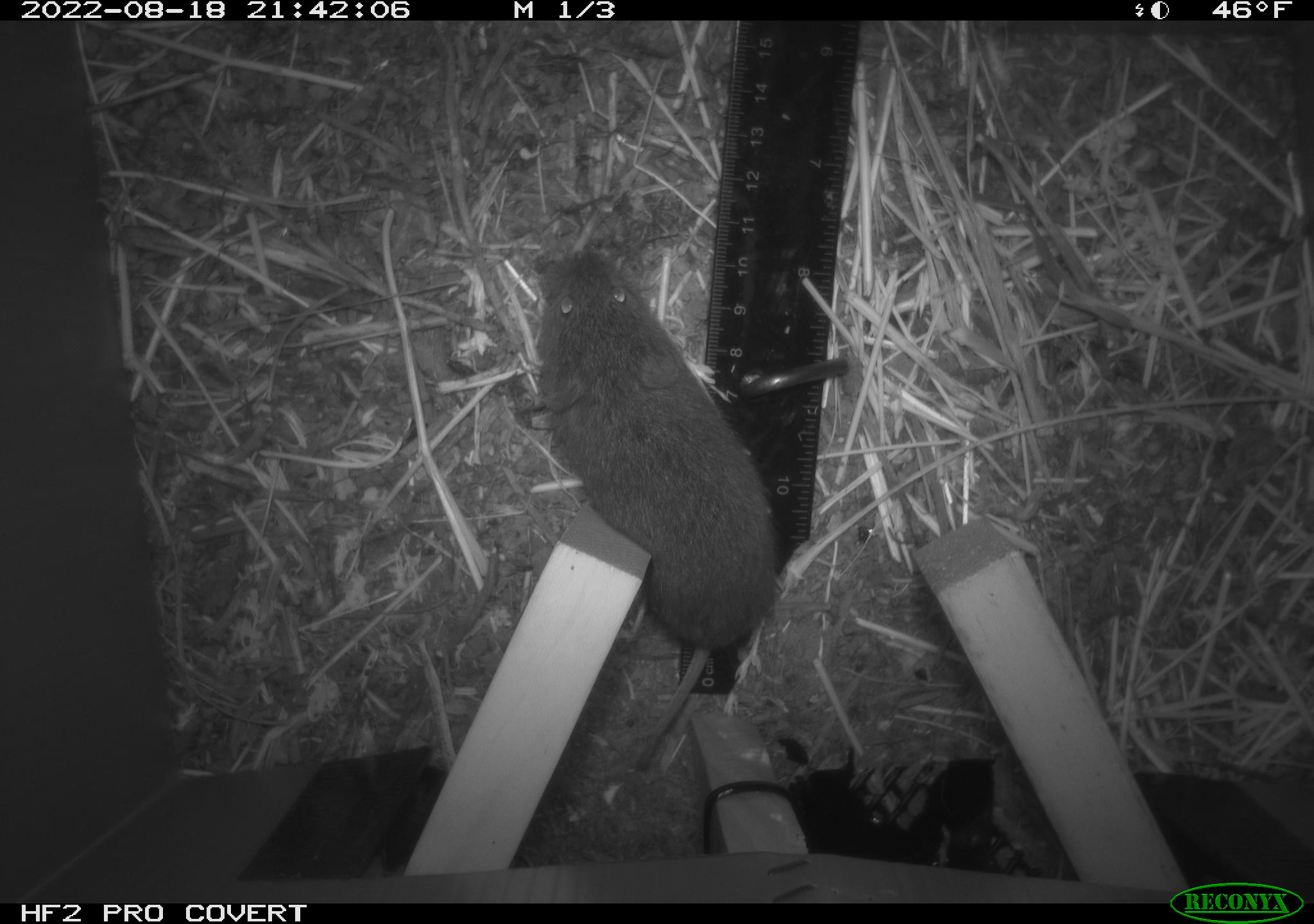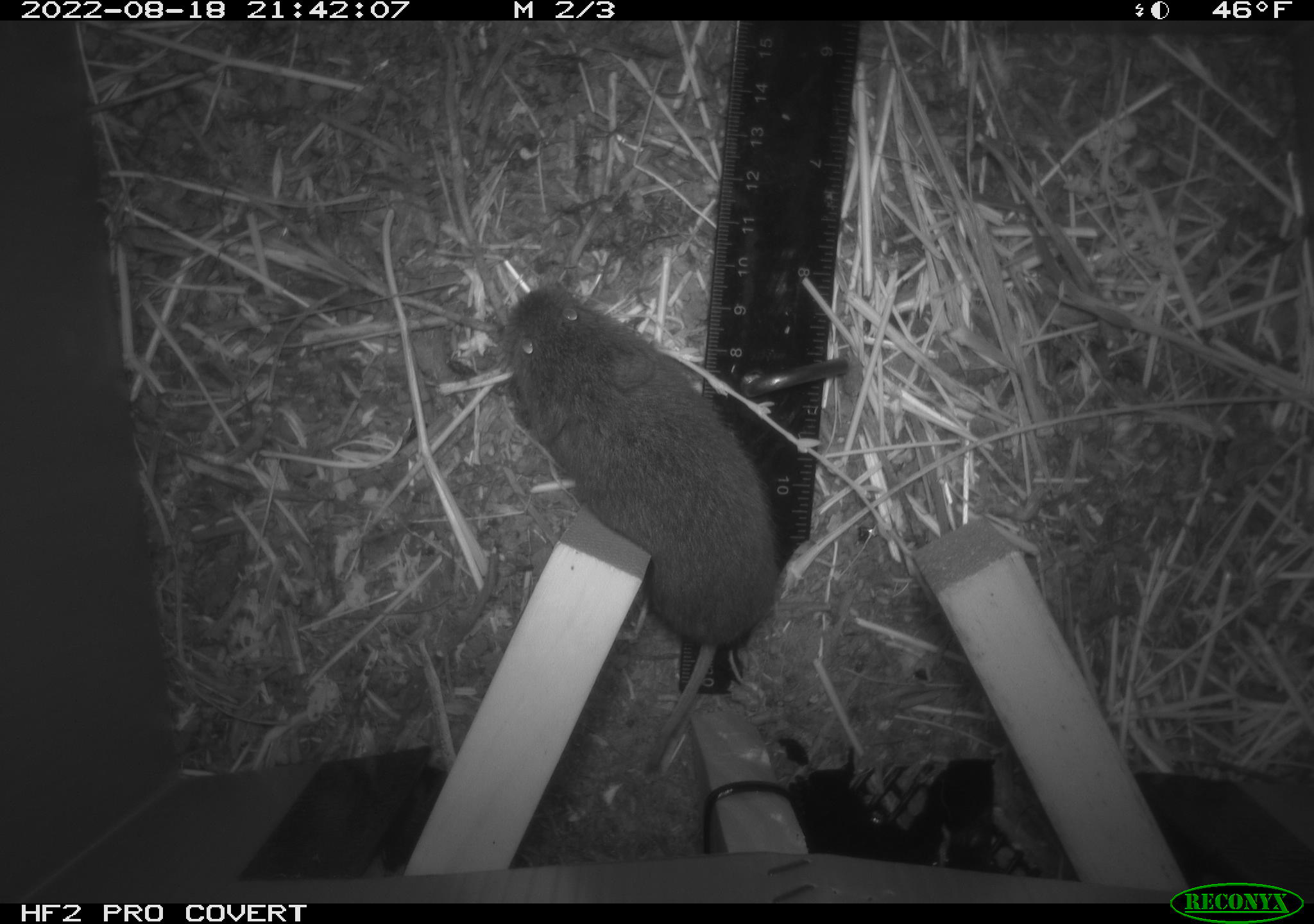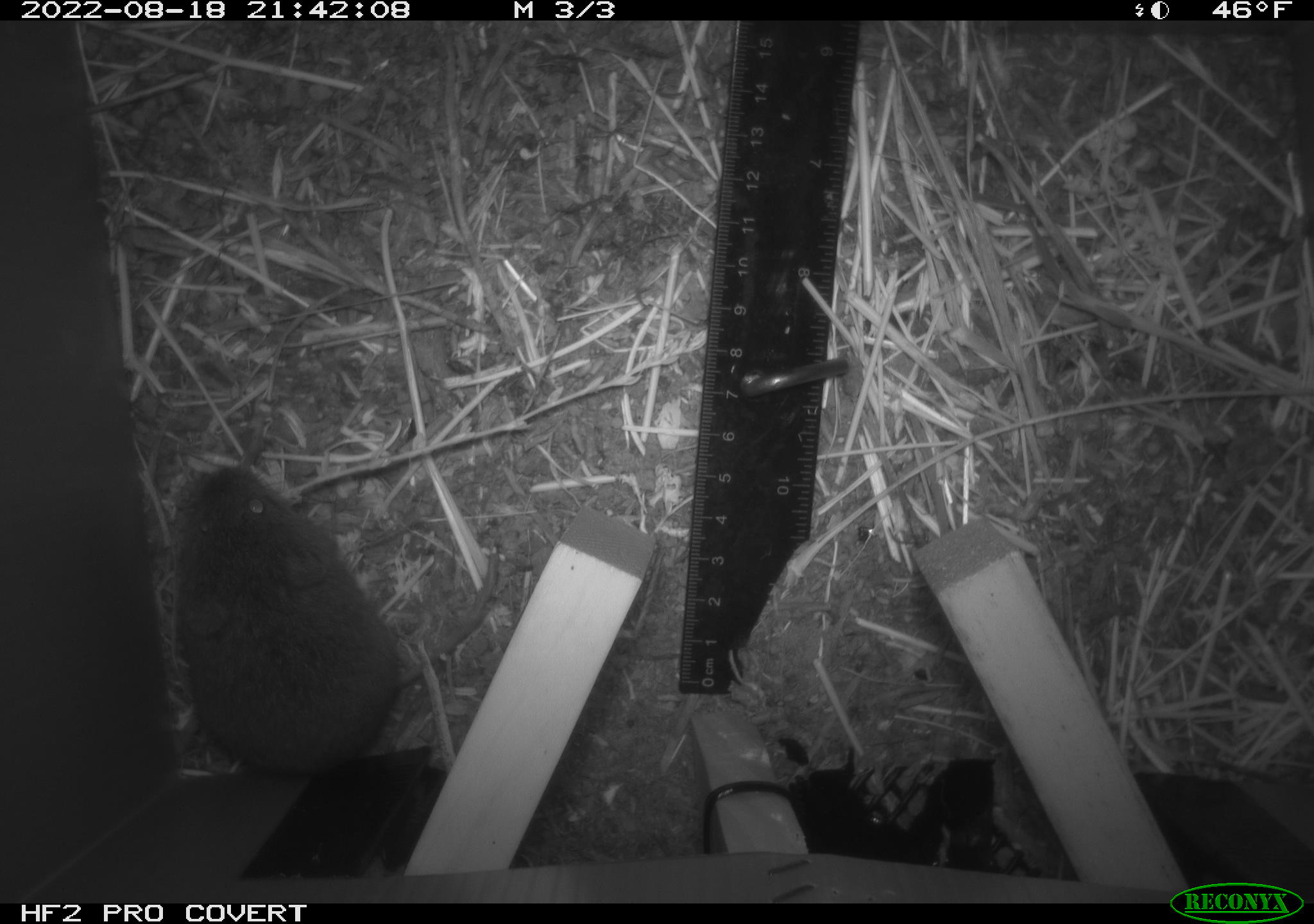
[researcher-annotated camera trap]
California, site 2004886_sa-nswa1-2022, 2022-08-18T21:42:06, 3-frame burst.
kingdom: Animalia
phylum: Chordata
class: Mammalia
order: Rodentia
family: Cricetidae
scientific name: Cricetidae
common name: hamsters, voles, lemmings, and allies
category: cricetidae family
Cricetidae family (hamsters, voles, lemmings, and allies) (Cricetidae).